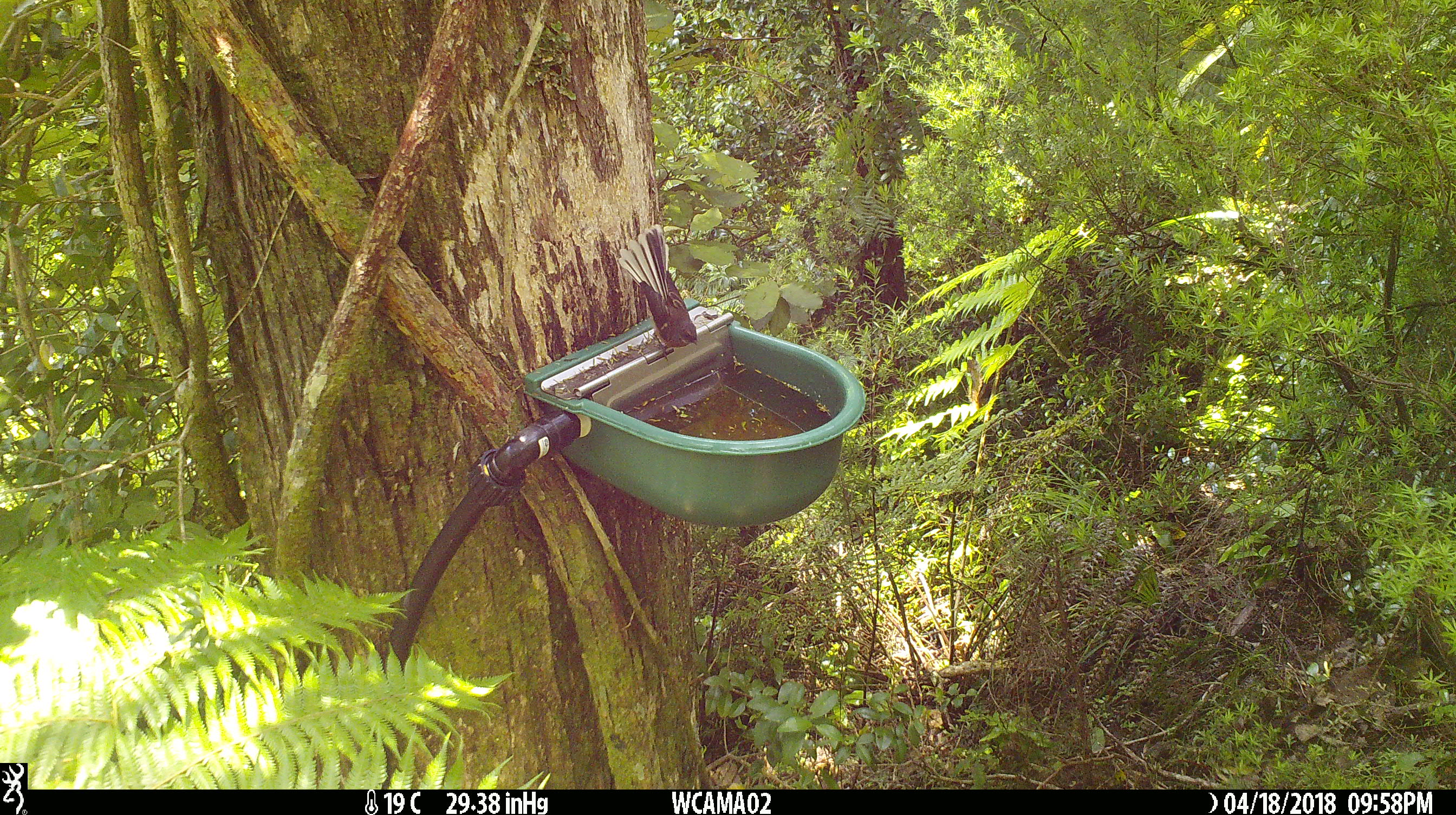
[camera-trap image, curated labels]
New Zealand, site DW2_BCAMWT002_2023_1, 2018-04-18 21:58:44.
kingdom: Animalia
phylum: Chordata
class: Aves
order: Passeriformes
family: Rhipiduridae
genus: Rhipidura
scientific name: Rhipidura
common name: fantails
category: fantail